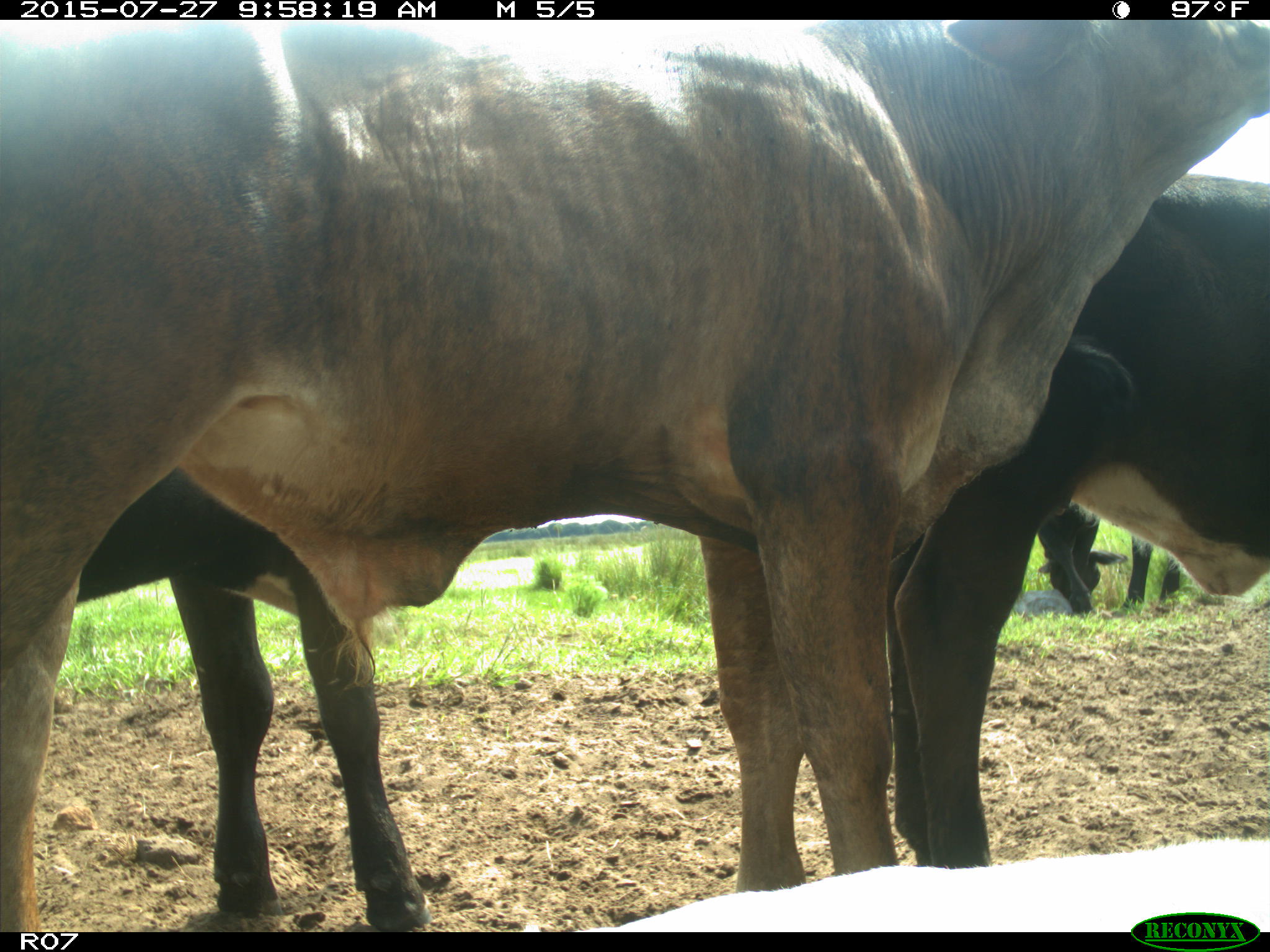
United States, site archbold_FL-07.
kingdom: Animalia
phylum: Chordata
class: Mammalia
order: Artiodactyla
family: Bovidae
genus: Bos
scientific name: Bos taurus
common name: domestic cow